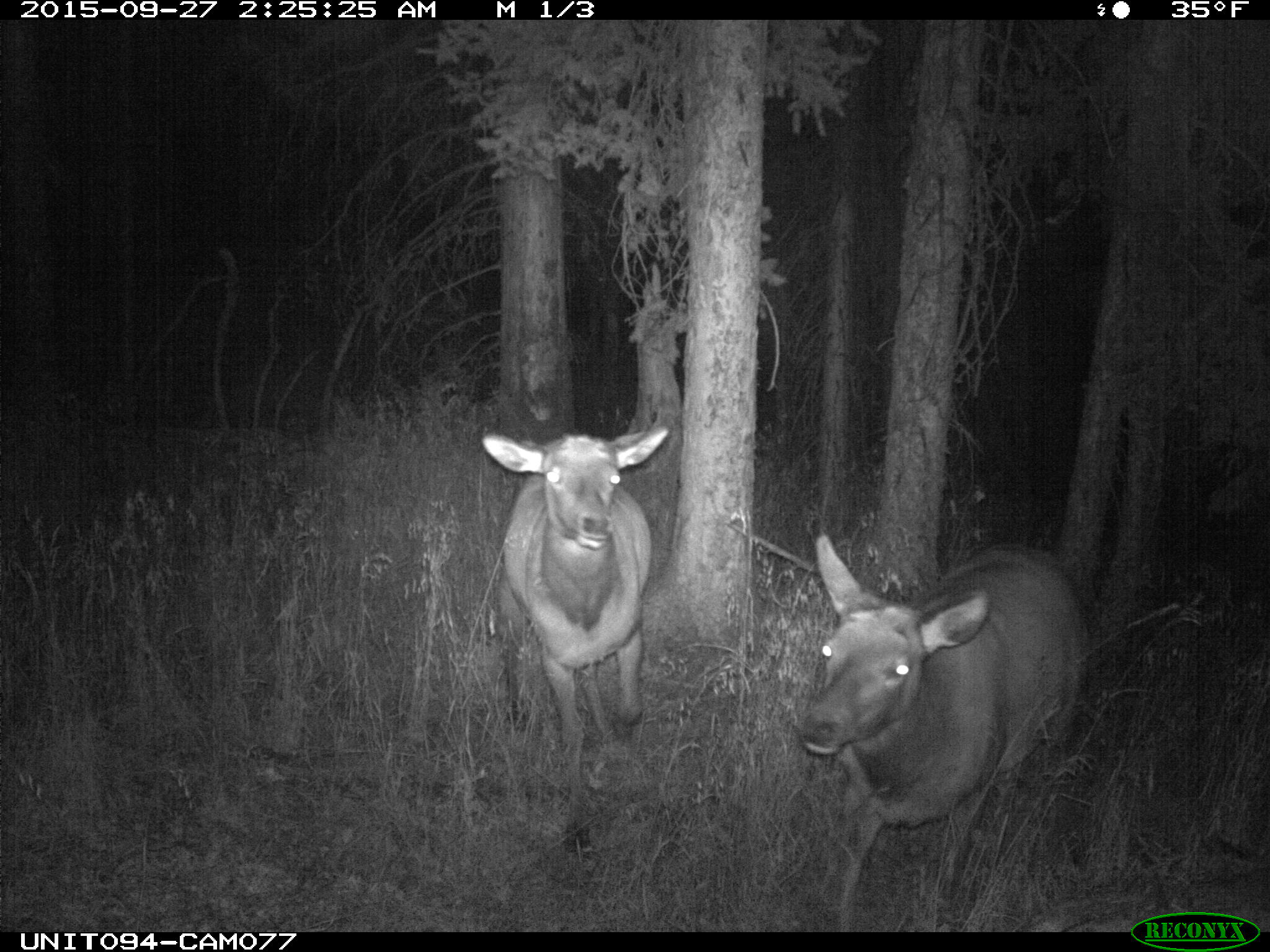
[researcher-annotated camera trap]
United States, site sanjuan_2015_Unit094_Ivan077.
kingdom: Animalia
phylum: Chordata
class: Mammalia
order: Artiodactyla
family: Cervidae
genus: Cervus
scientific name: Cervus elaphus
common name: red deer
Cervus elaphus (red deer).